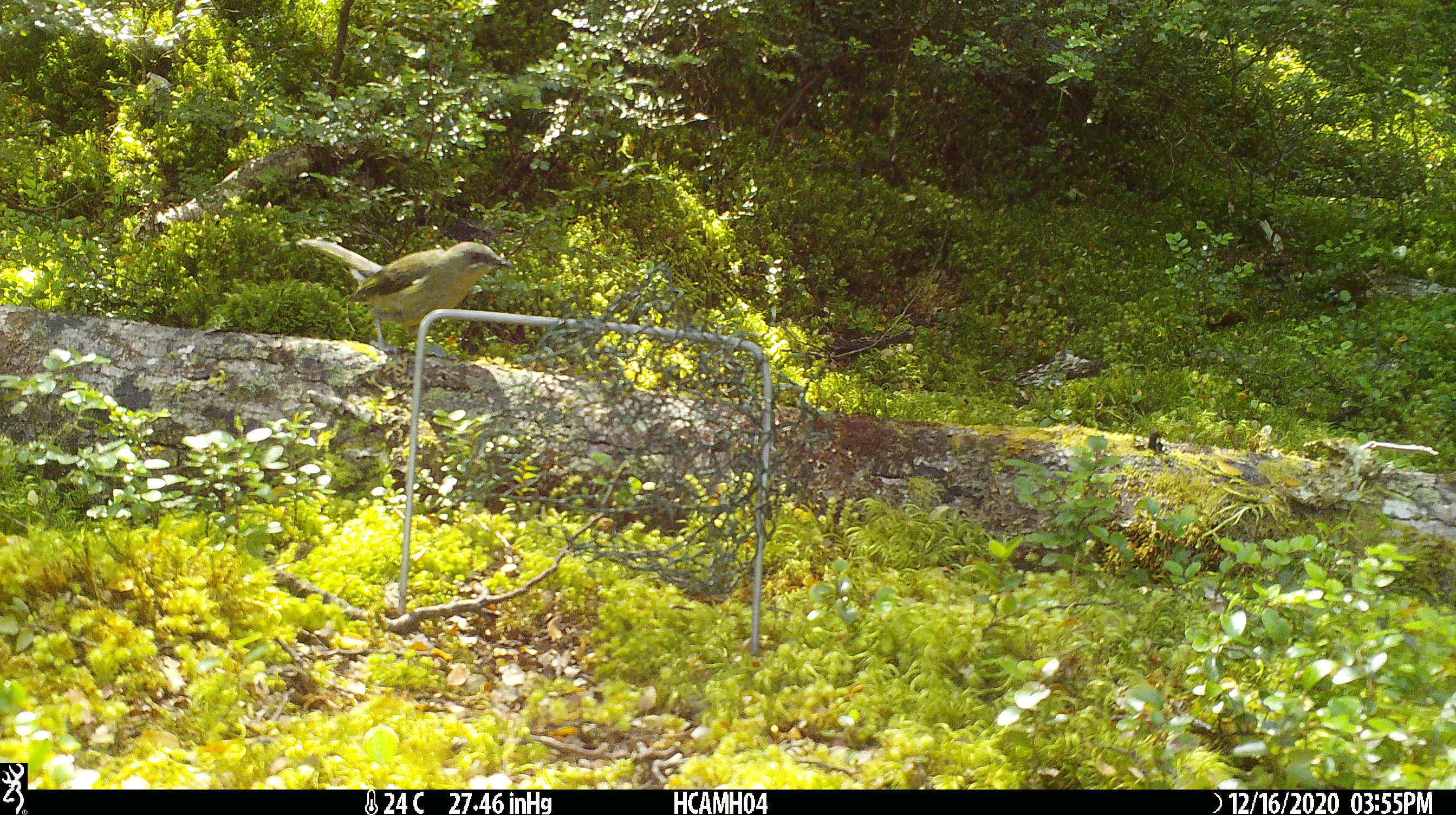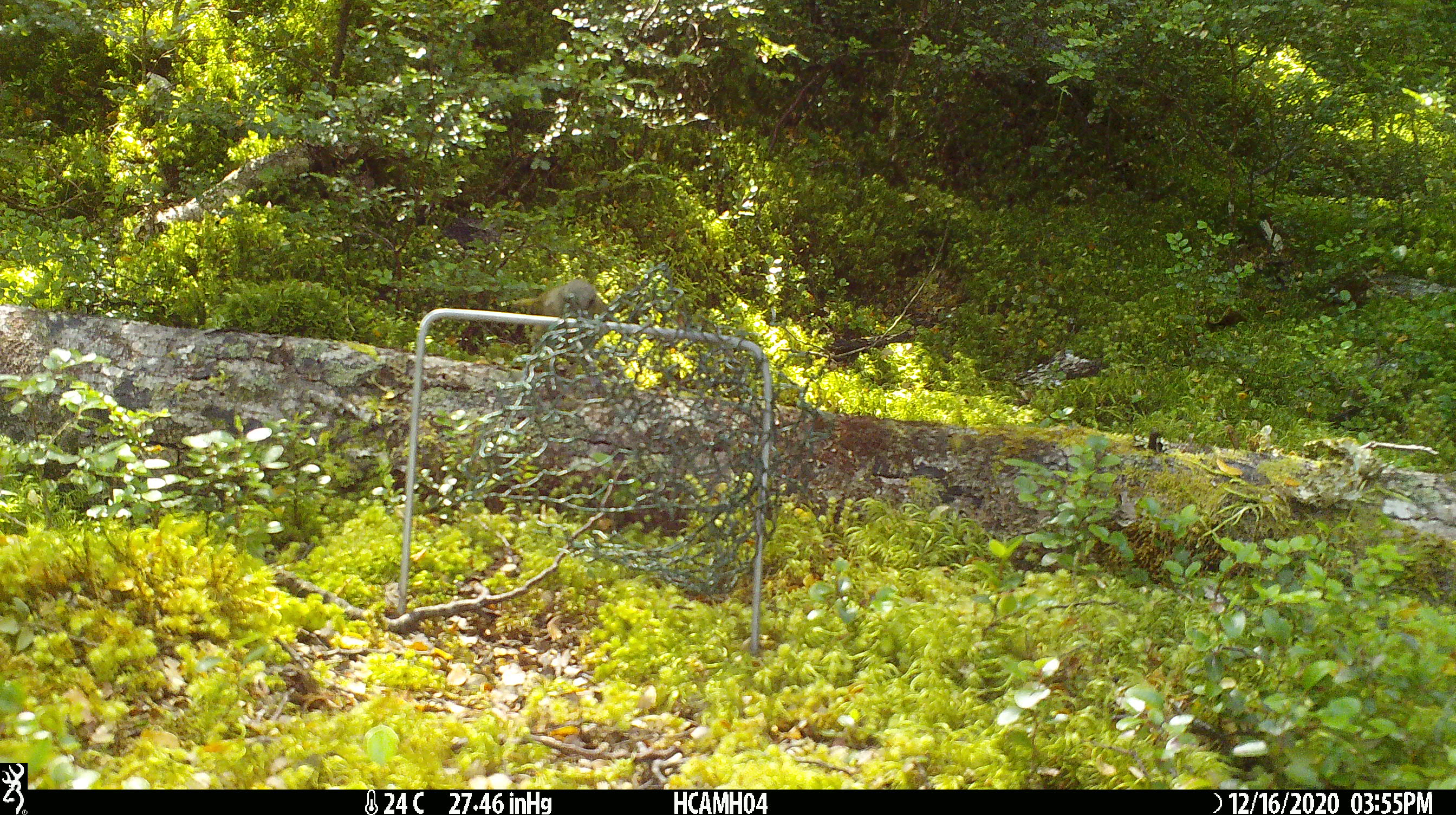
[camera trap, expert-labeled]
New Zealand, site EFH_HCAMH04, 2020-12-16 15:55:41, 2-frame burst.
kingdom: Animalia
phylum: Chordata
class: Aves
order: Passeriformes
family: Meliphagidae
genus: Anthornis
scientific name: Anthornis melanura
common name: new zealand bellbird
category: bellbird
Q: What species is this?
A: Bellbird (new zealand bellbird) (Anthornis melanura).